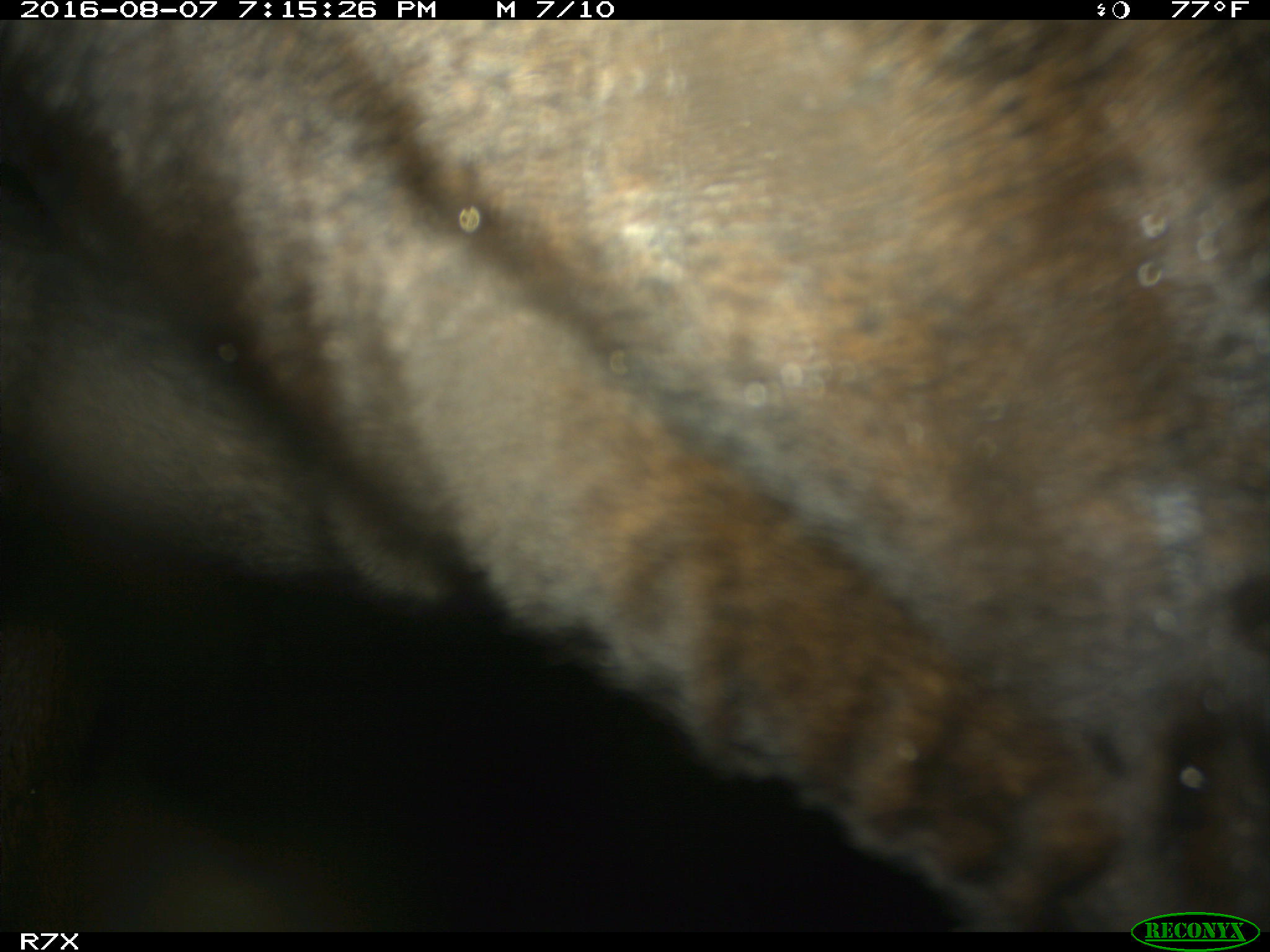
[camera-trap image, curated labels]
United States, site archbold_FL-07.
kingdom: Animalia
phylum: Chordata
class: Mammalia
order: Artiodactyla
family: Bovidae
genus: Bos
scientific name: Bos taurus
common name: domestic cow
Bos taurus (domestic cow).